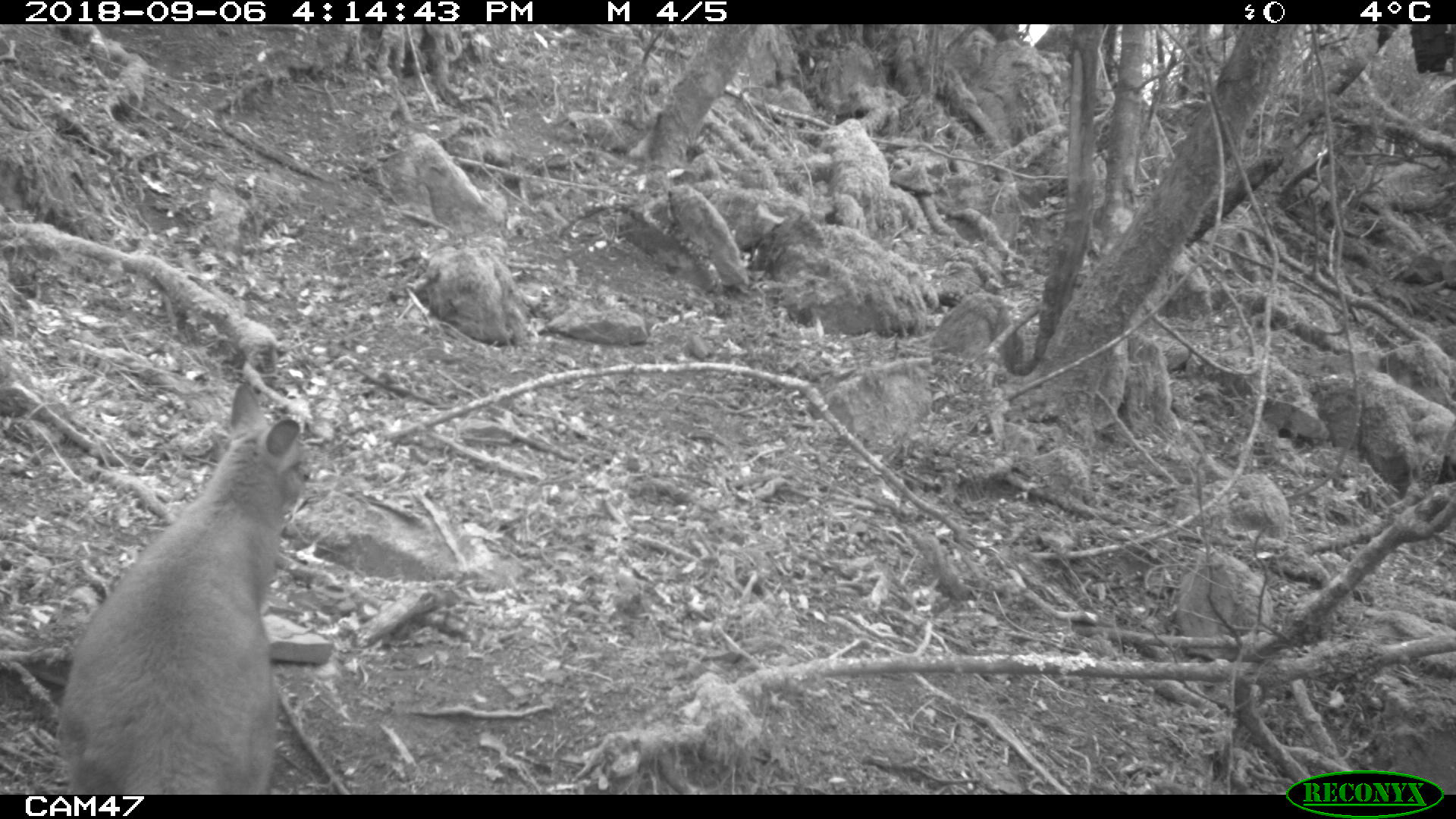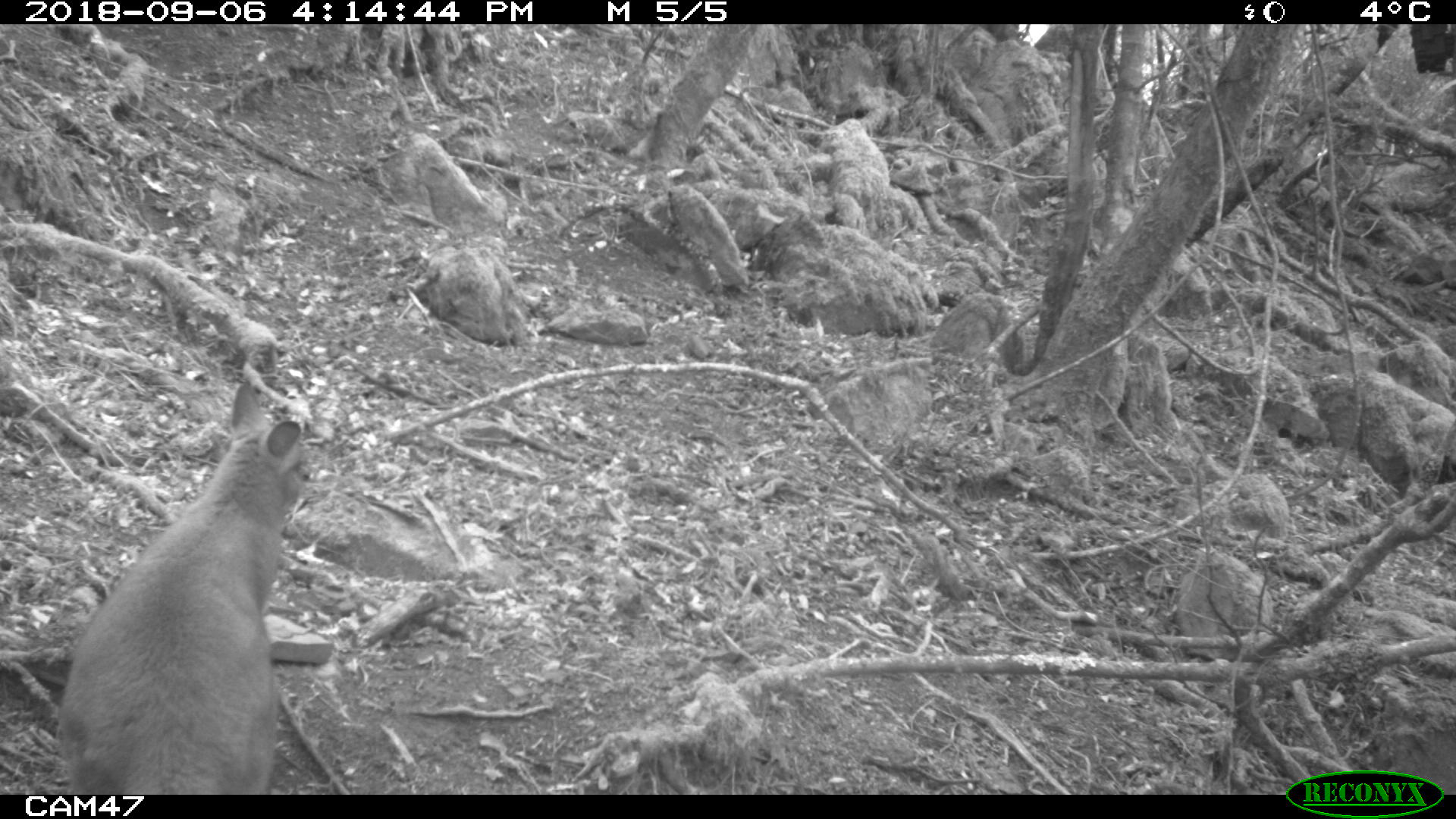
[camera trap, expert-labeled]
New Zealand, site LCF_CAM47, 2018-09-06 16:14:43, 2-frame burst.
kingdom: Animalia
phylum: Chordata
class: Mammalia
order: Diprotodontia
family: Macropodidae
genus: Notamacropus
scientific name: Notamacropus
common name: wallaby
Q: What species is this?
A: Wallaby (Notamacropus).